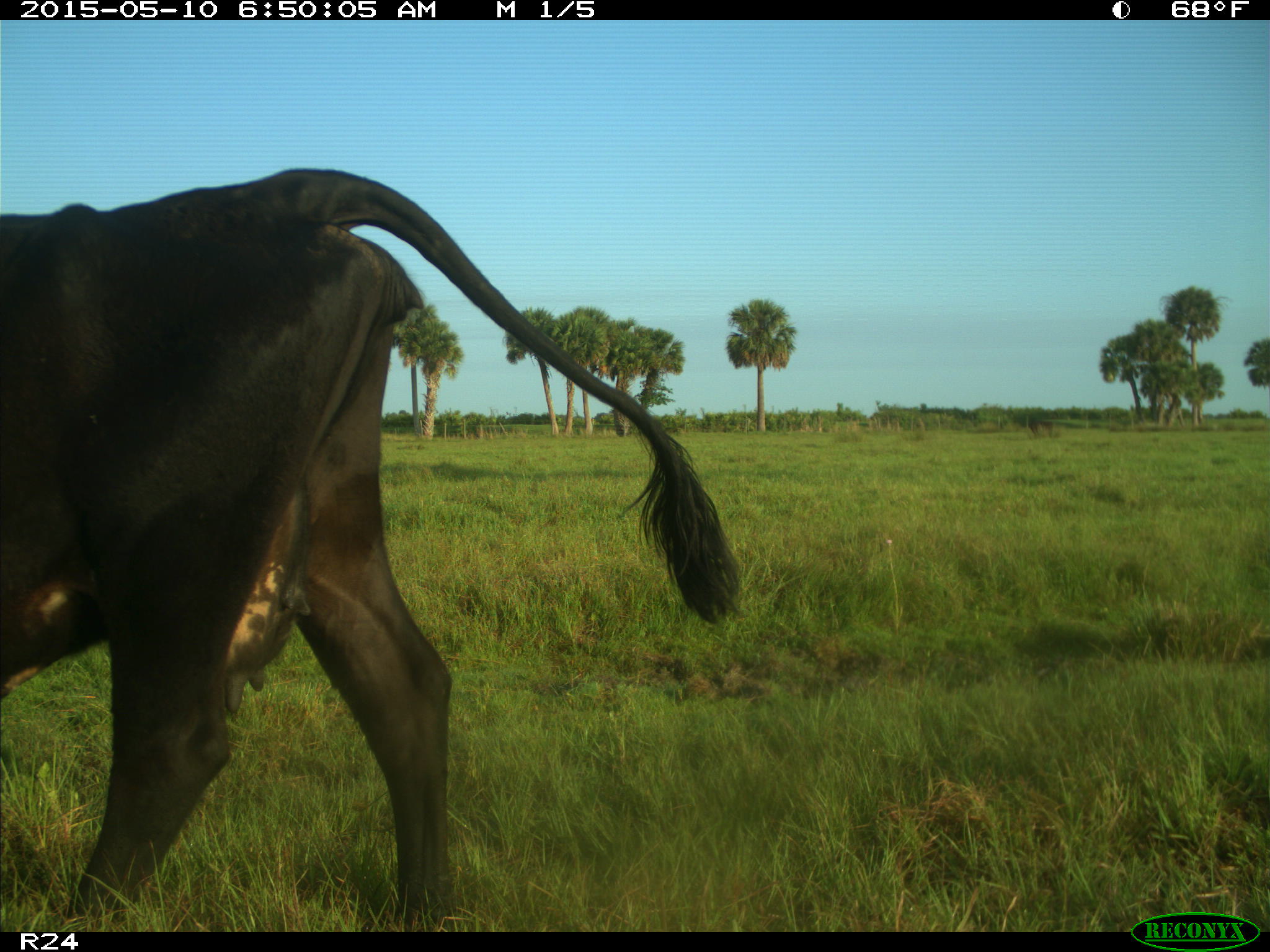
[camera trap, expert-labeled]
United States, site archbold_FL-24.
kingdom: Animalia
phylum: Chordata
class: Mammalia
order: Artiodactyla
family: Bovidae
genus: Bos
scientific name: Bos taurus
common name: domestic cow